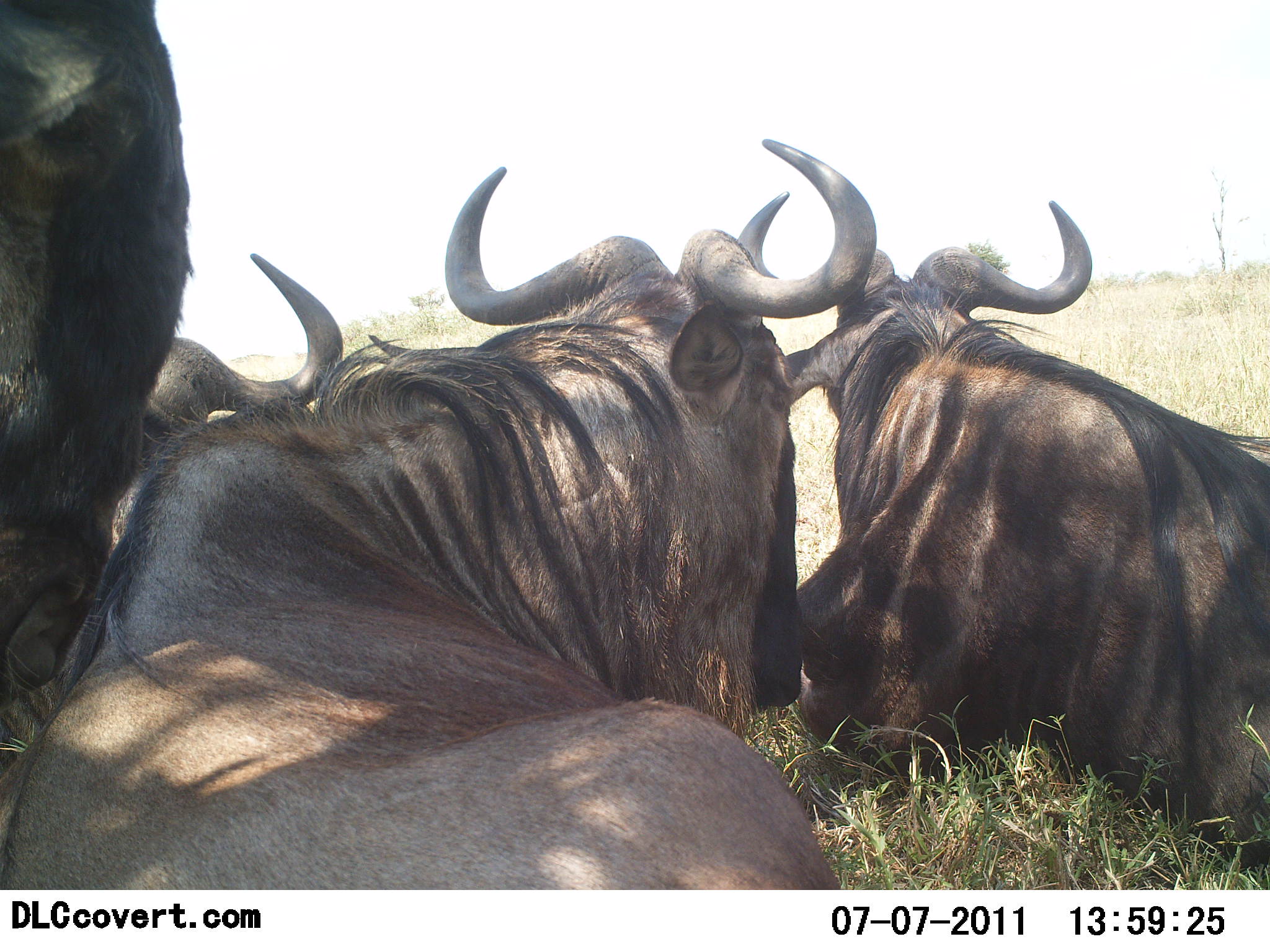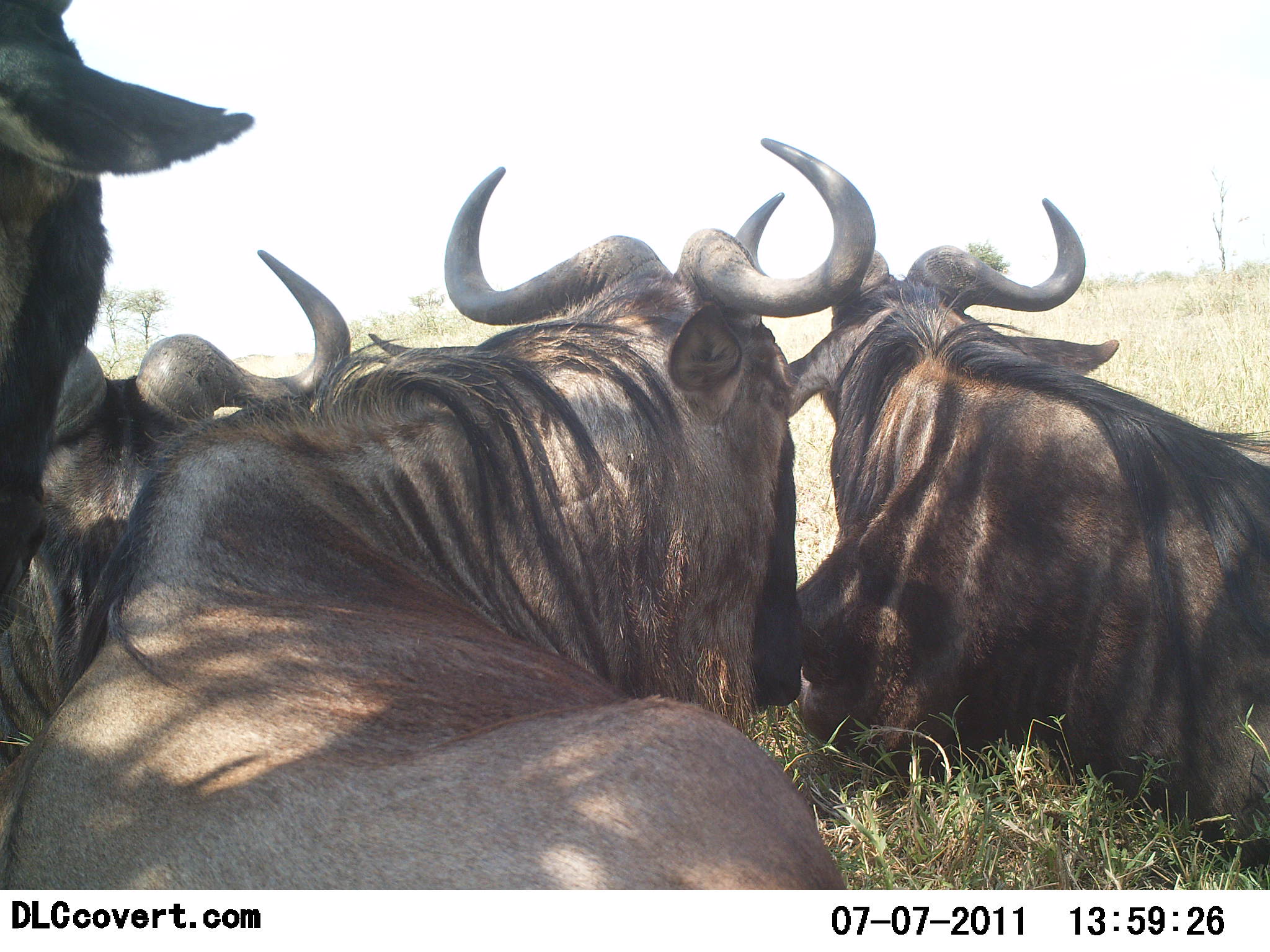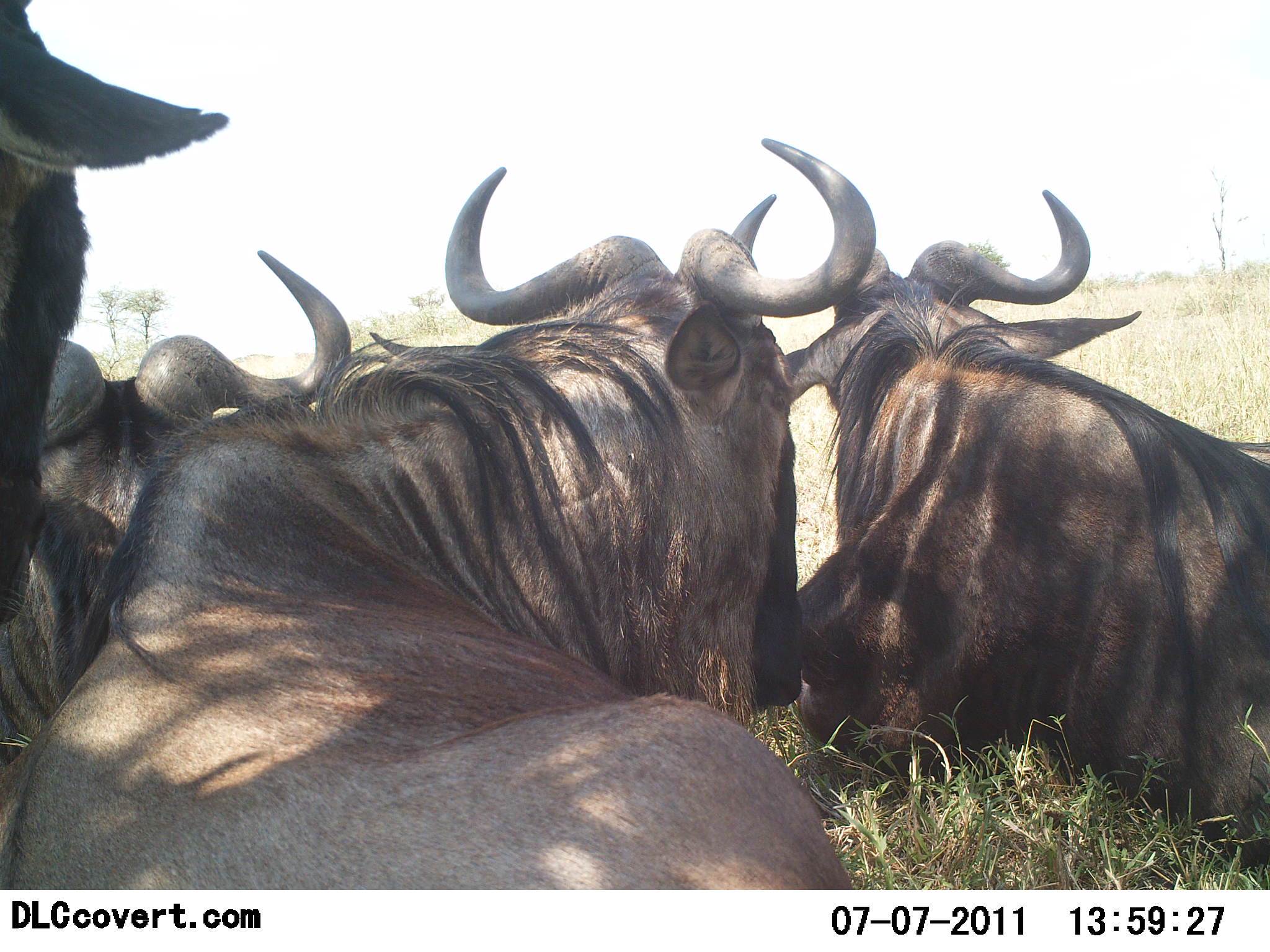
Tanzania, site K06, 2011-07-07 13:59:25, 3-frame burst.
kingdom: Animalia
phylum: Chordata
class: Mammalia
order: Artiodactyla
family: Bovidae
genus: Connochaetes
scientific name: Connochaetes taurinus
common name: blue wildebeest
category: wildebeest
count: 4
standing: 17%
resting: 100%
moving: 0%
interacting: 8%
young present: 0%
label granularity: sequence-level